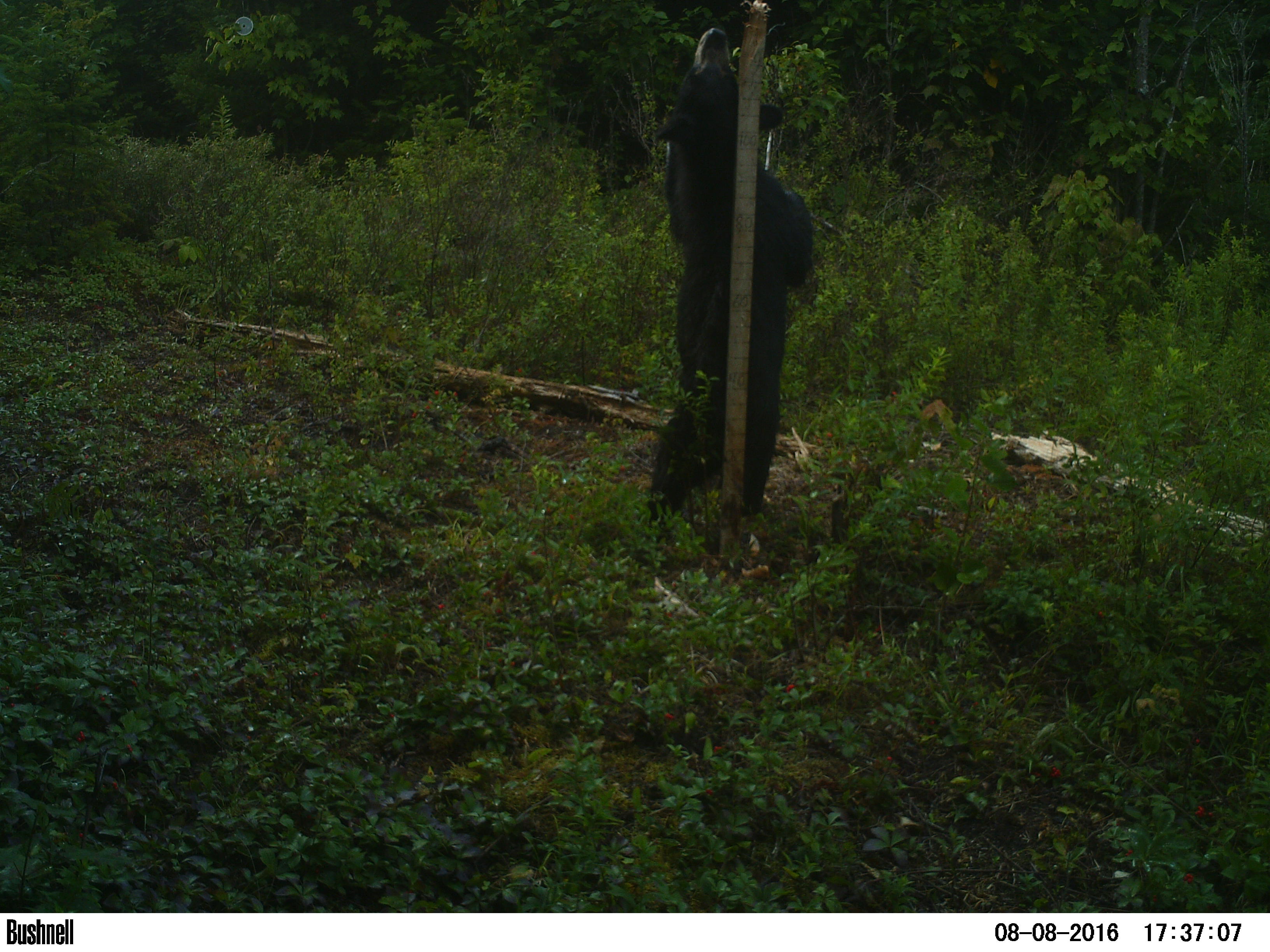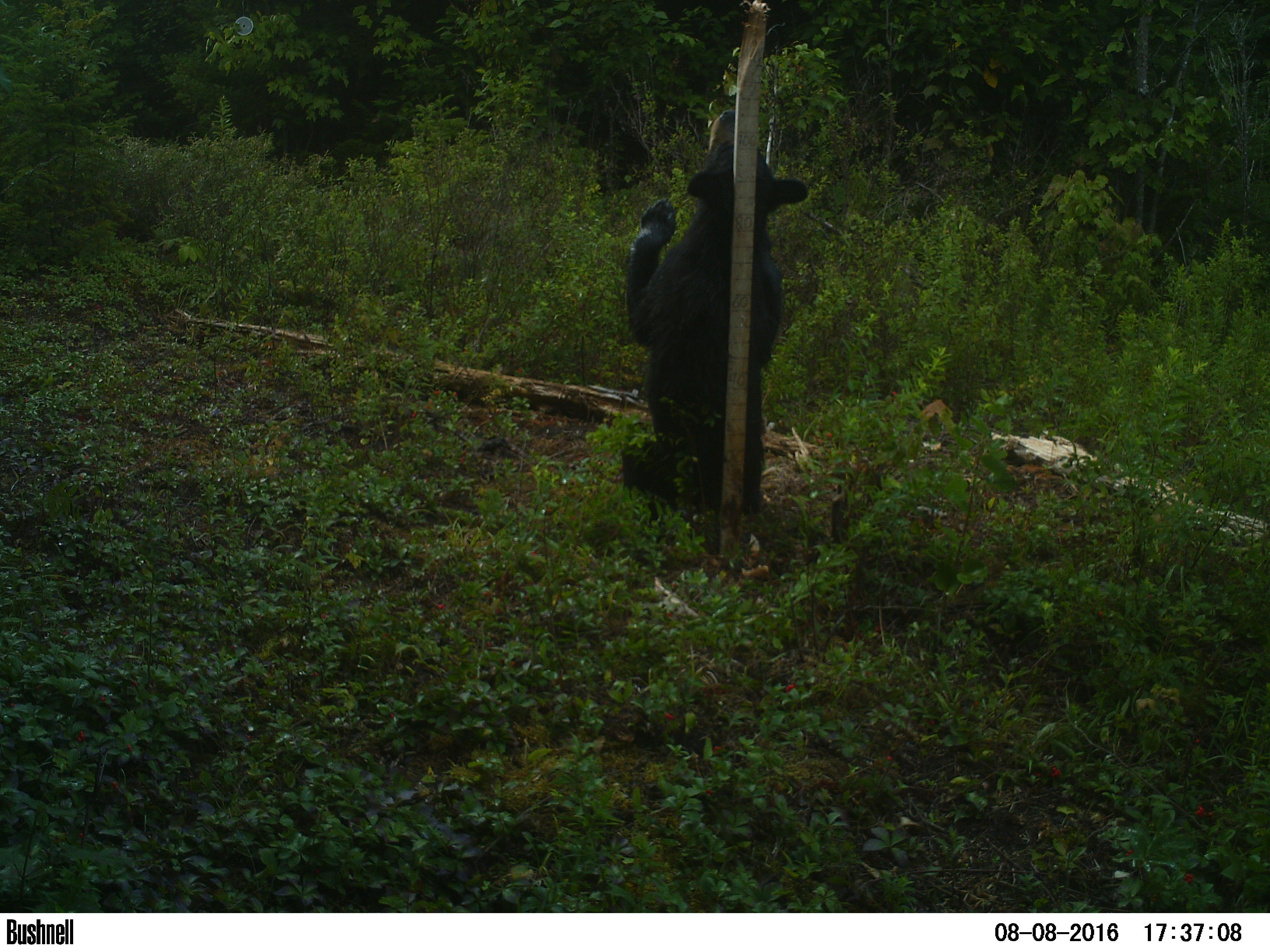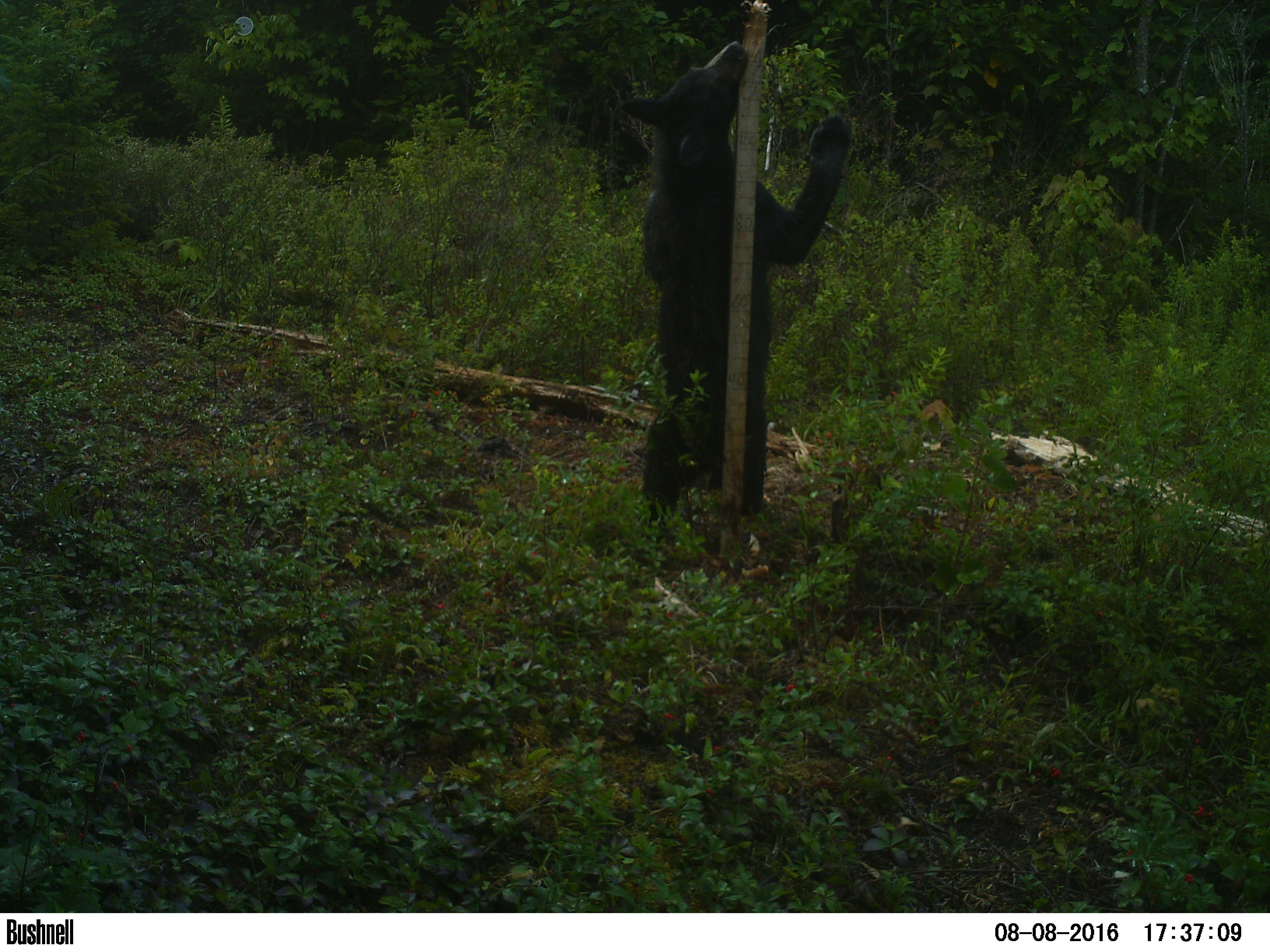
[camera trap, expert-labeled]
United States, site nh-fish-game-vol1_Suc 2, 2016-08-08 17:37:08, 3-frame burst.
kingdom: Animalia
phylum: Chordata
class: Mammalia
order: Carnivora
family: Ursidae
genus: Ursus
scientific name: Ursus americanus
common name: black bear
Black bear (Ursus americanus).